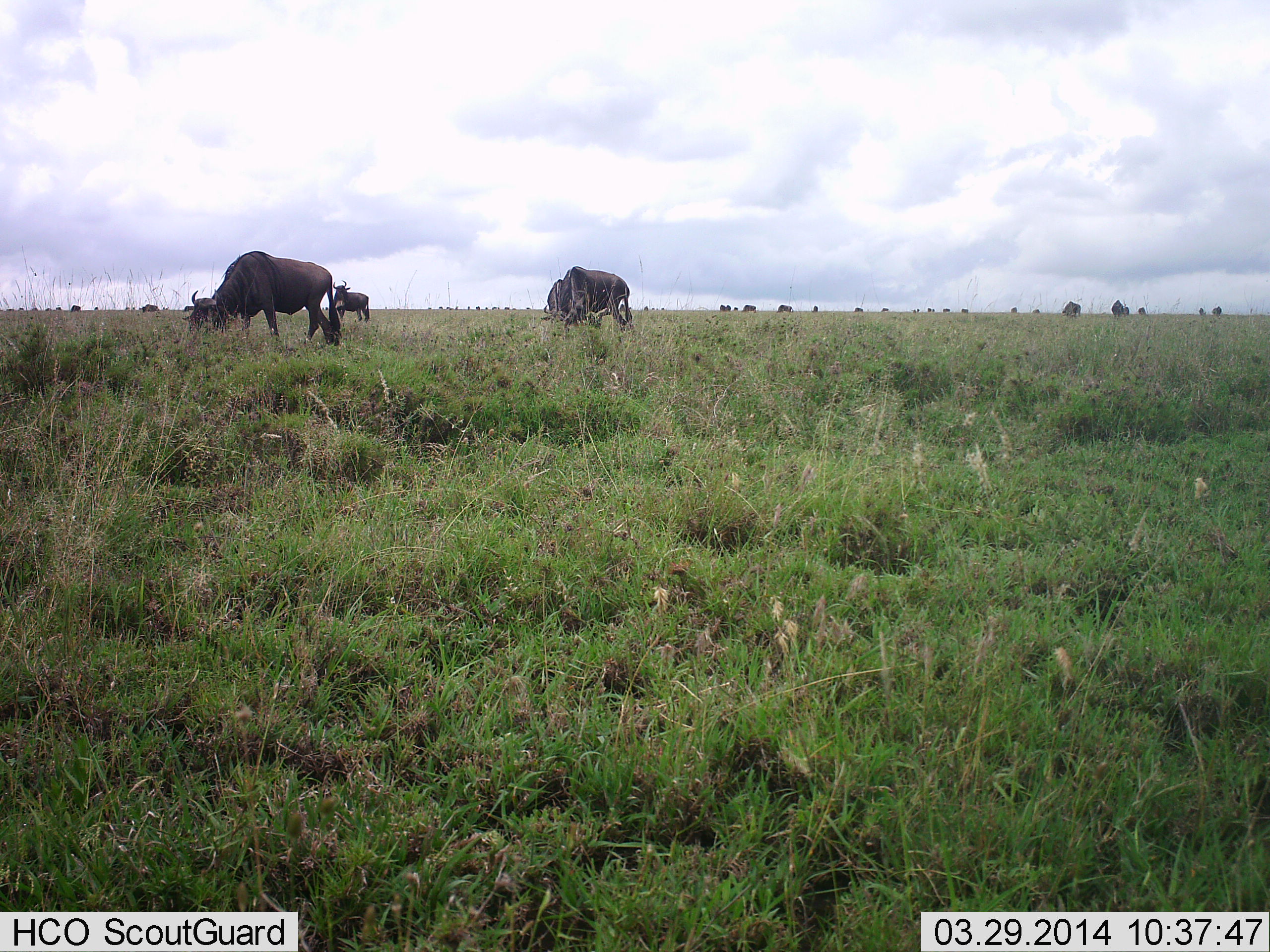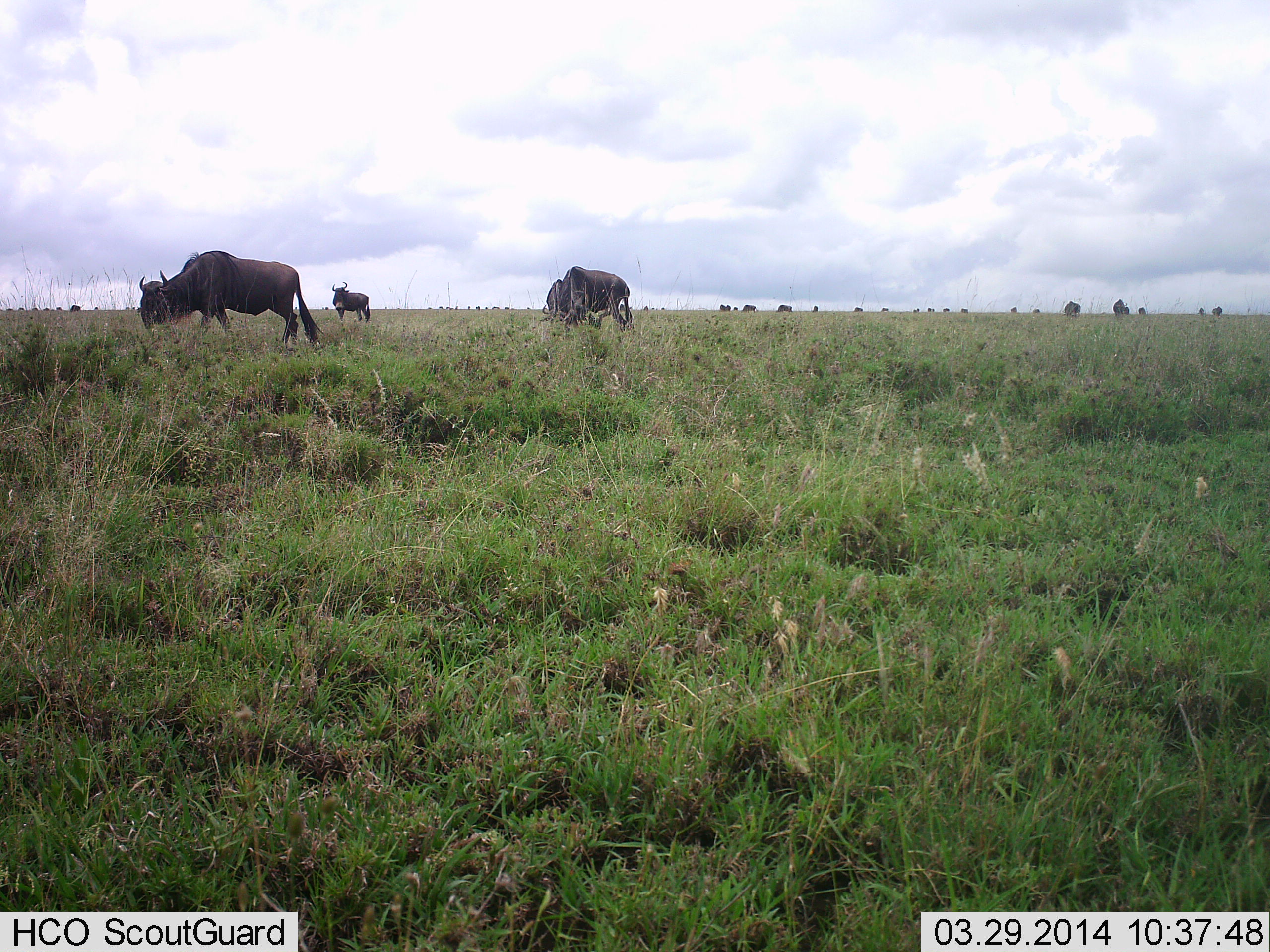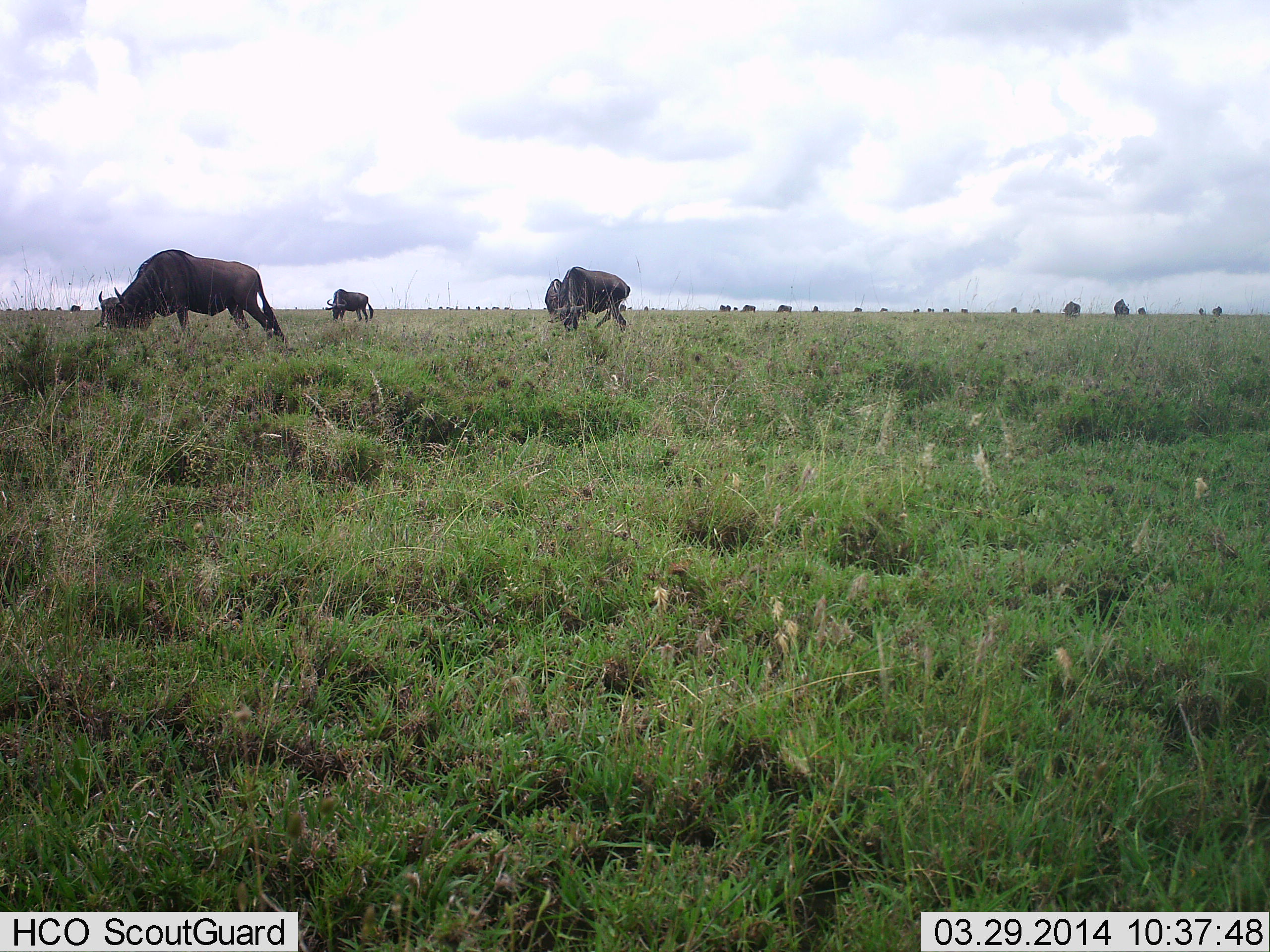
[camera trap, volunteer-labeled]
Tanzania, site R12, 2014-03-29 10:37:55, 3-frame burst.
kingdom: Animalia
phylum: Chordata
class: Mammalia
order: Artiodactyla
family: Bovidae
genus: Connochaetes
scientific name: Connochaetes taurinus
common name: blue wildebeest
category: wildebeest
Wildebeest (blue wildebeest) (Connochaetes taurinus), count 4. Behavior (volunteer vote fractions): standing 59%, resting 7%, moving 64%, interacting 2%. Young present (vote fraction): 2%. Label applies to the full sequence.